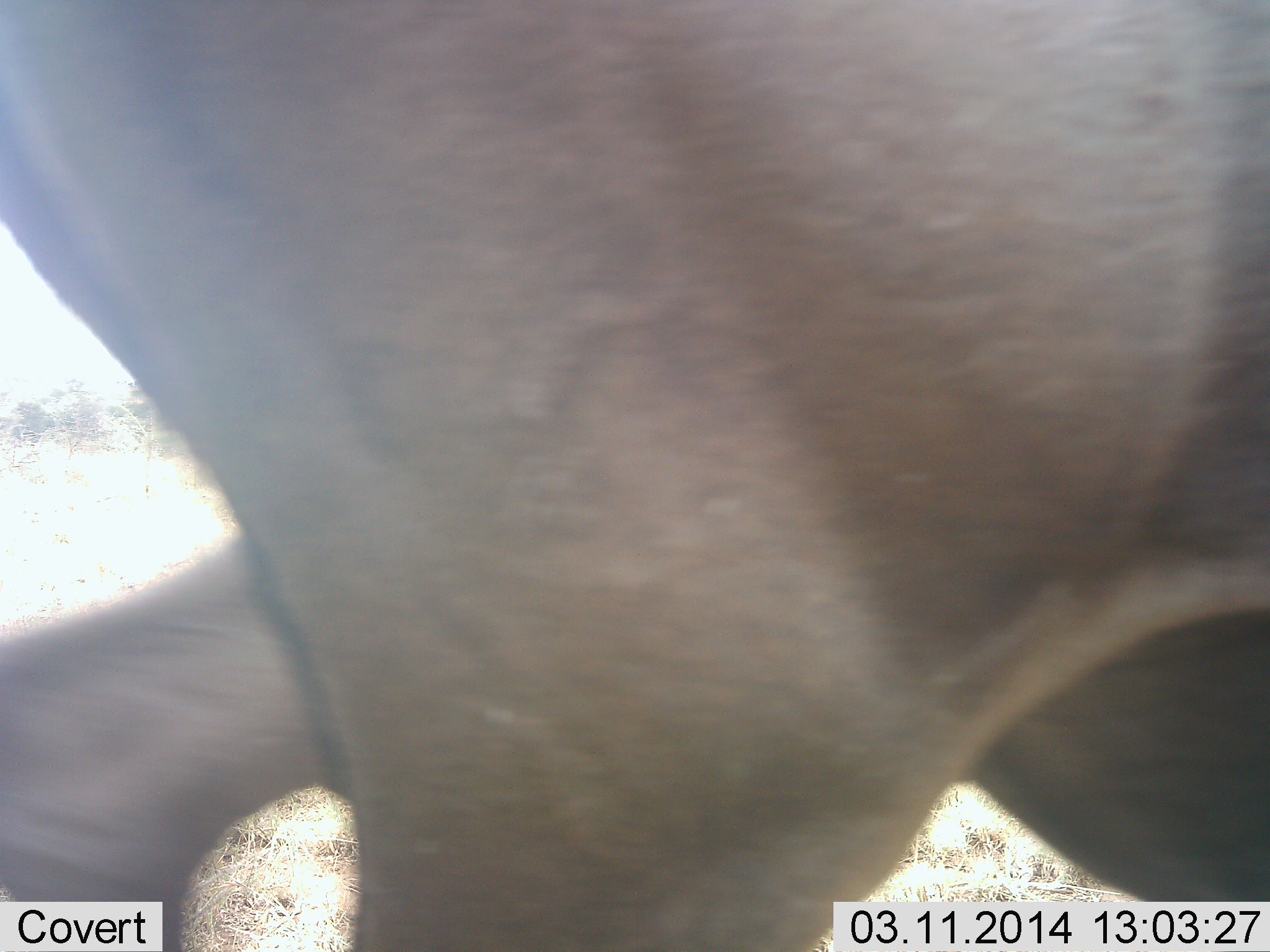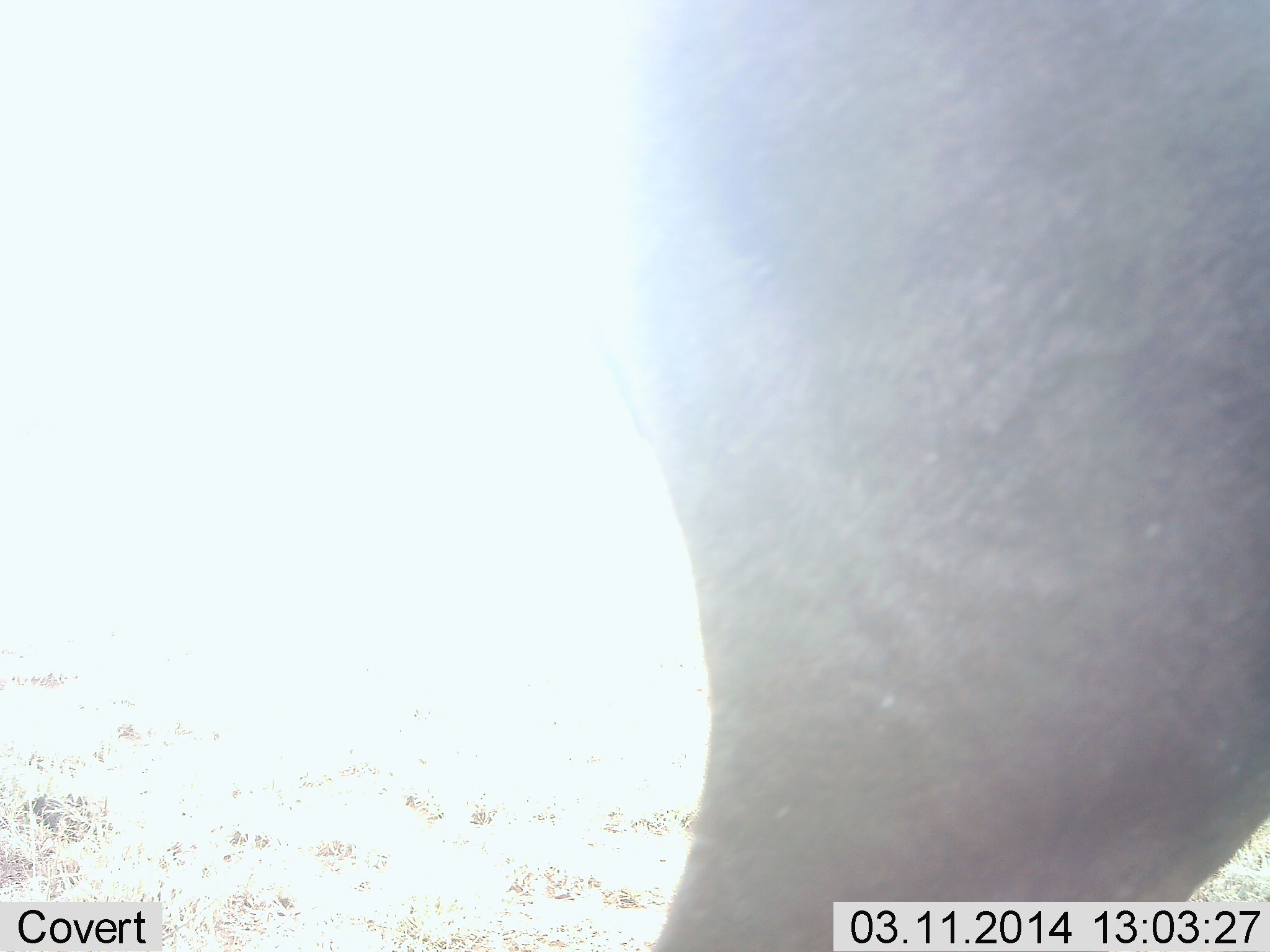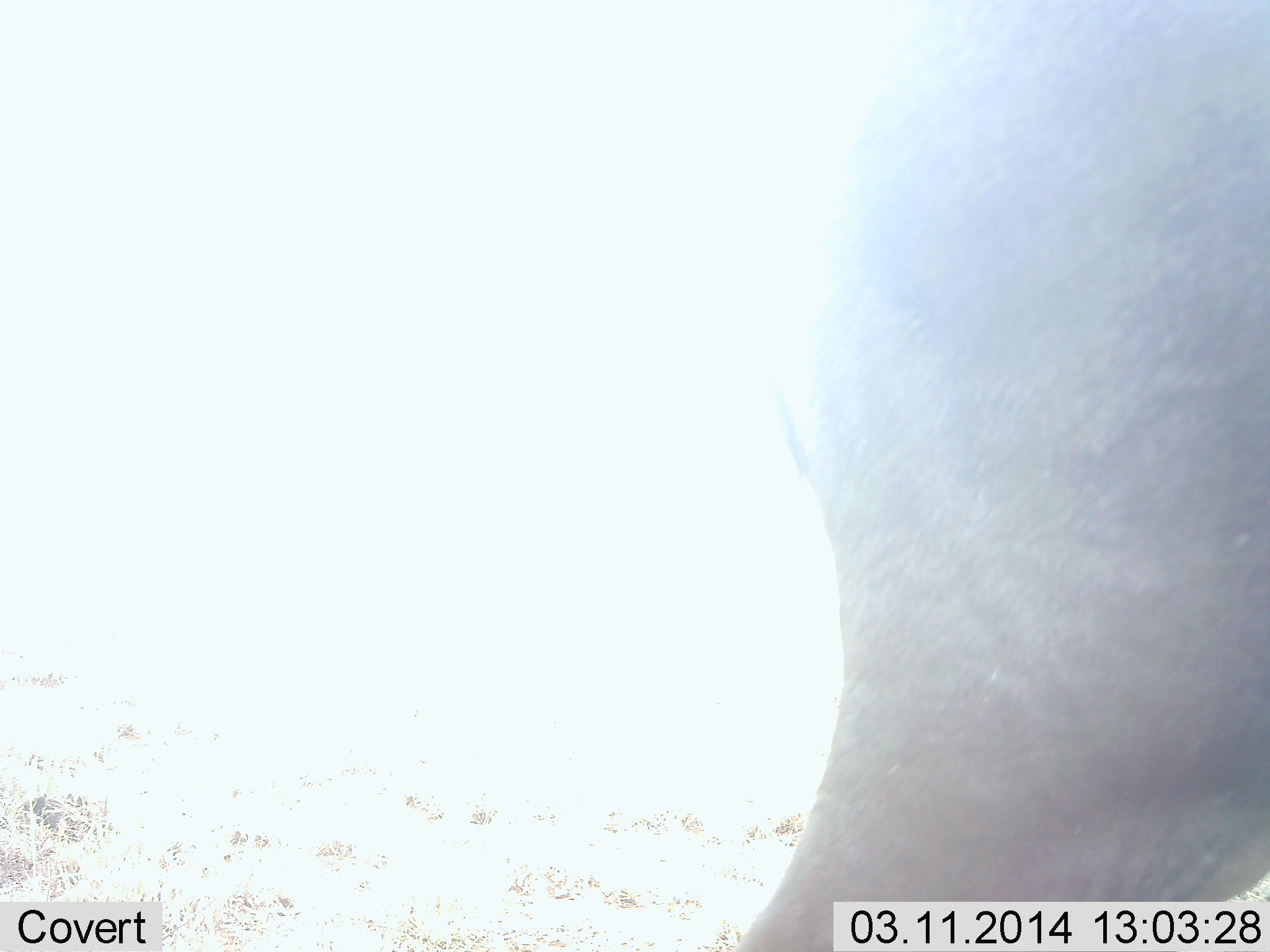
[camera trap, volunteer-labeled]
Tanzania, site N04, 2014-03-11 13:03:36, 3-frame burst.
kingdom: Animalia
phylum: Chordata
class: Mammalia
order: Artiodactyla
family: Bovidae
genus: Connochaetes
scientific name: Connochaetes taurinus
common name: blue wildebeest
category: wildebeest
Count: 1.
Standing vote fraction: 17%.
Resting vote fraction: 0%.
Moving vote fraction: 83%.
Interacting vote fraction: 0%.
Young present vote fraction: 0%.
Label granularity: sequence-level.